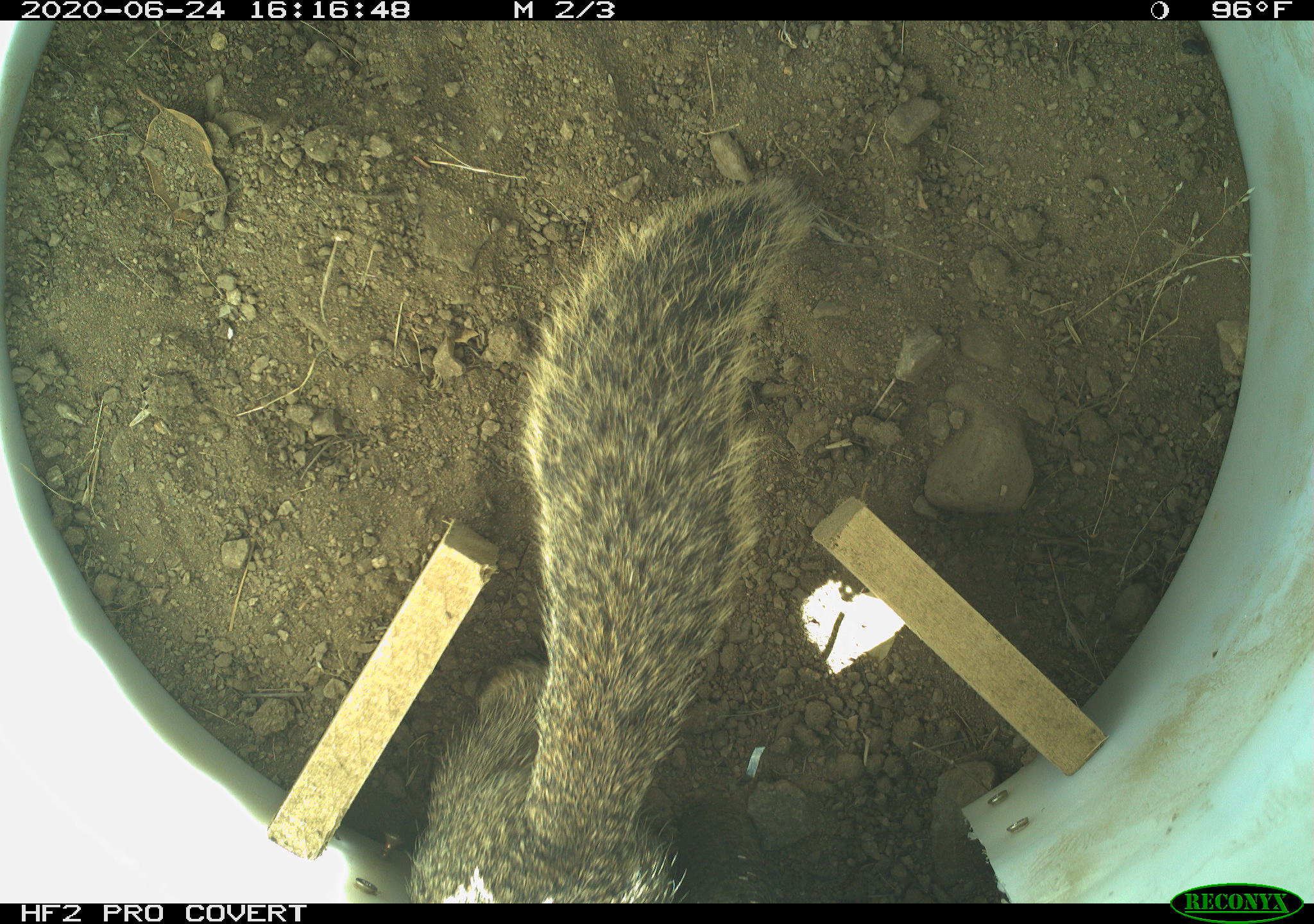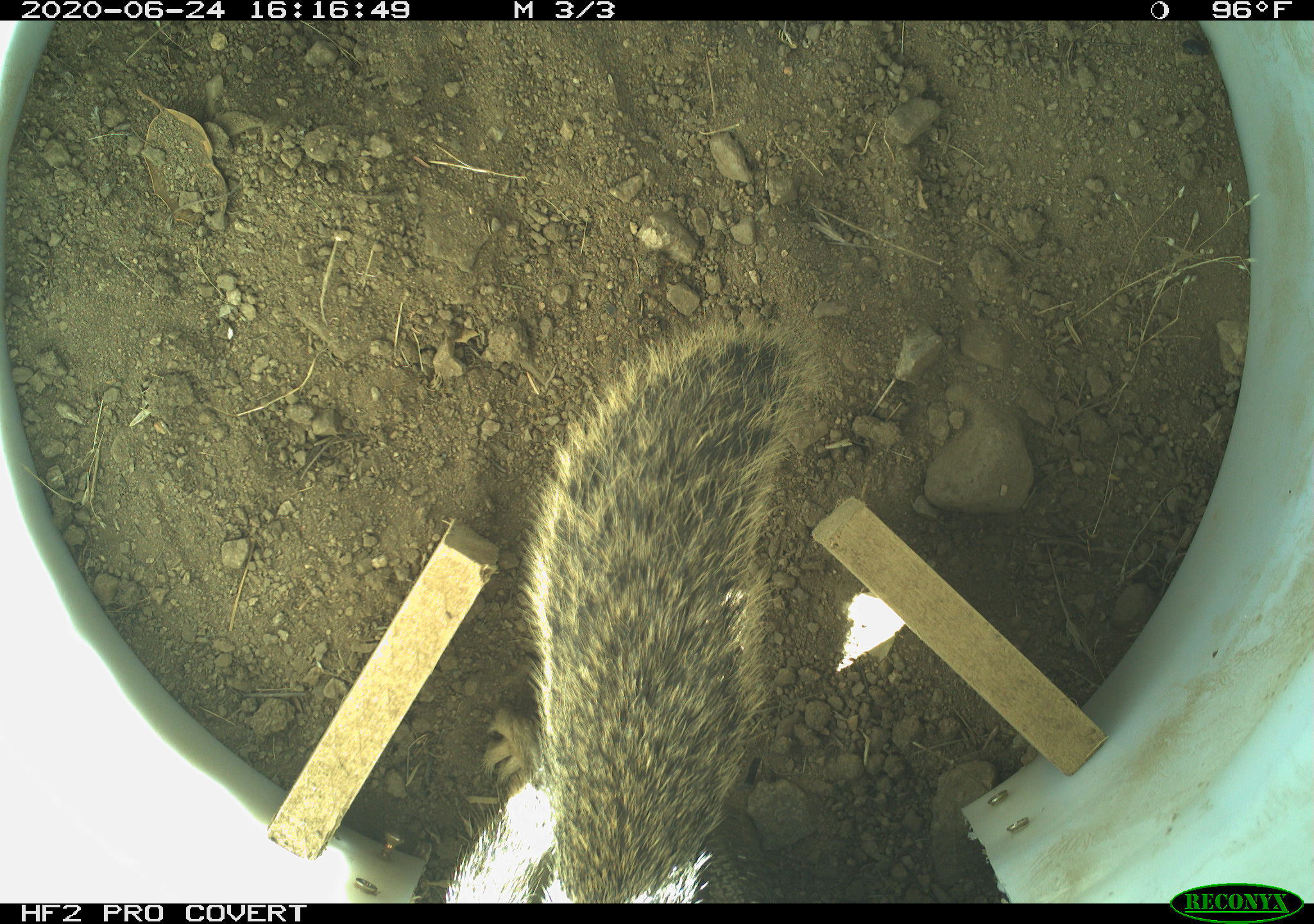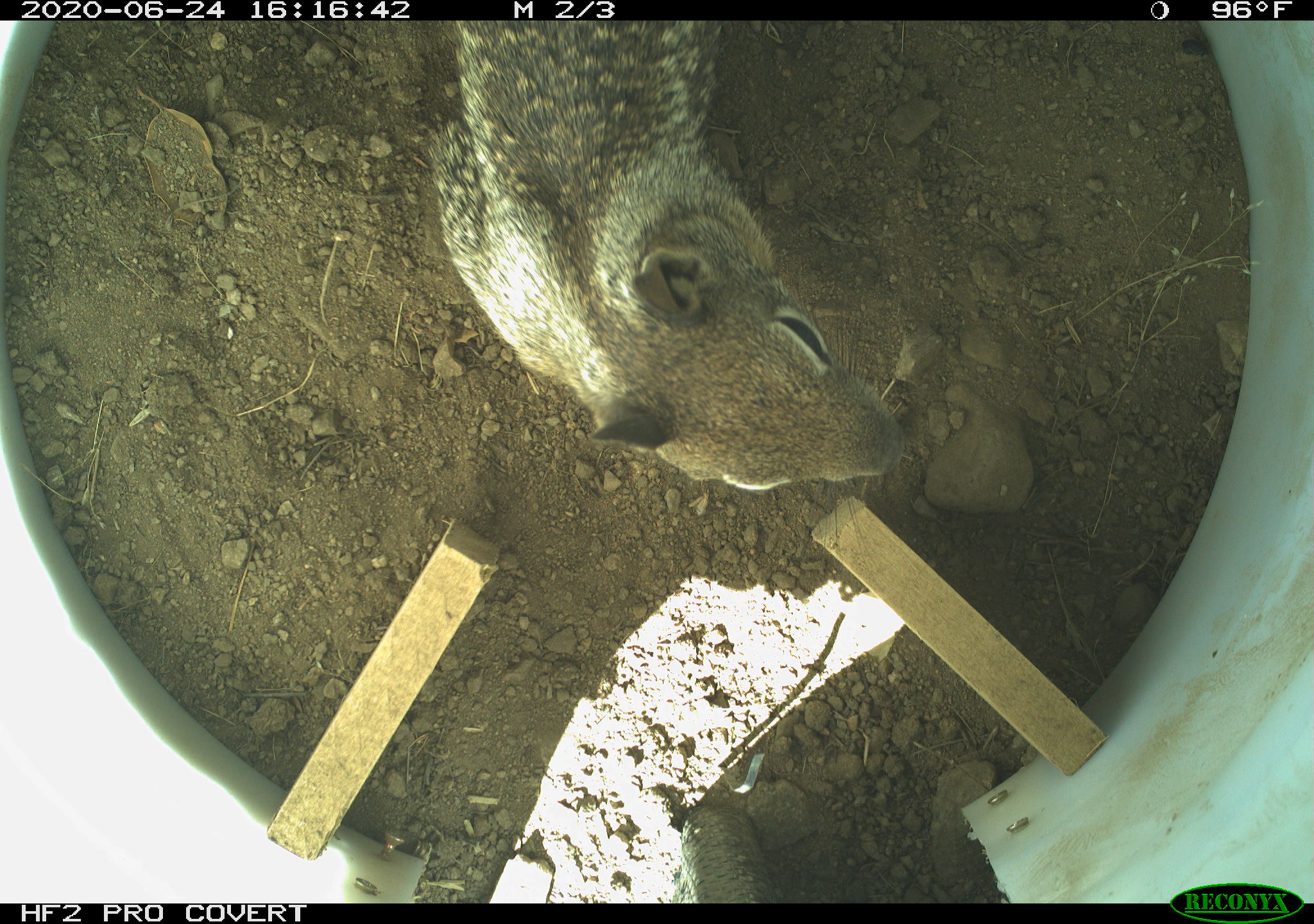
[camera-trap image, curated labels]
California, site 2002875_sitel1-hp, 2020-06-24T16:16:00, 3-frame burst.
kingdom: Animalia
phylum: Chordata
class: Mammalia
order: Rodentia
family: Sciuridae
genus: Otospermophilus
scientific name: Otospermophilus beecheyi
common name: california ground squirrel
California ground squirrel (Otospermophilus beecheyi).